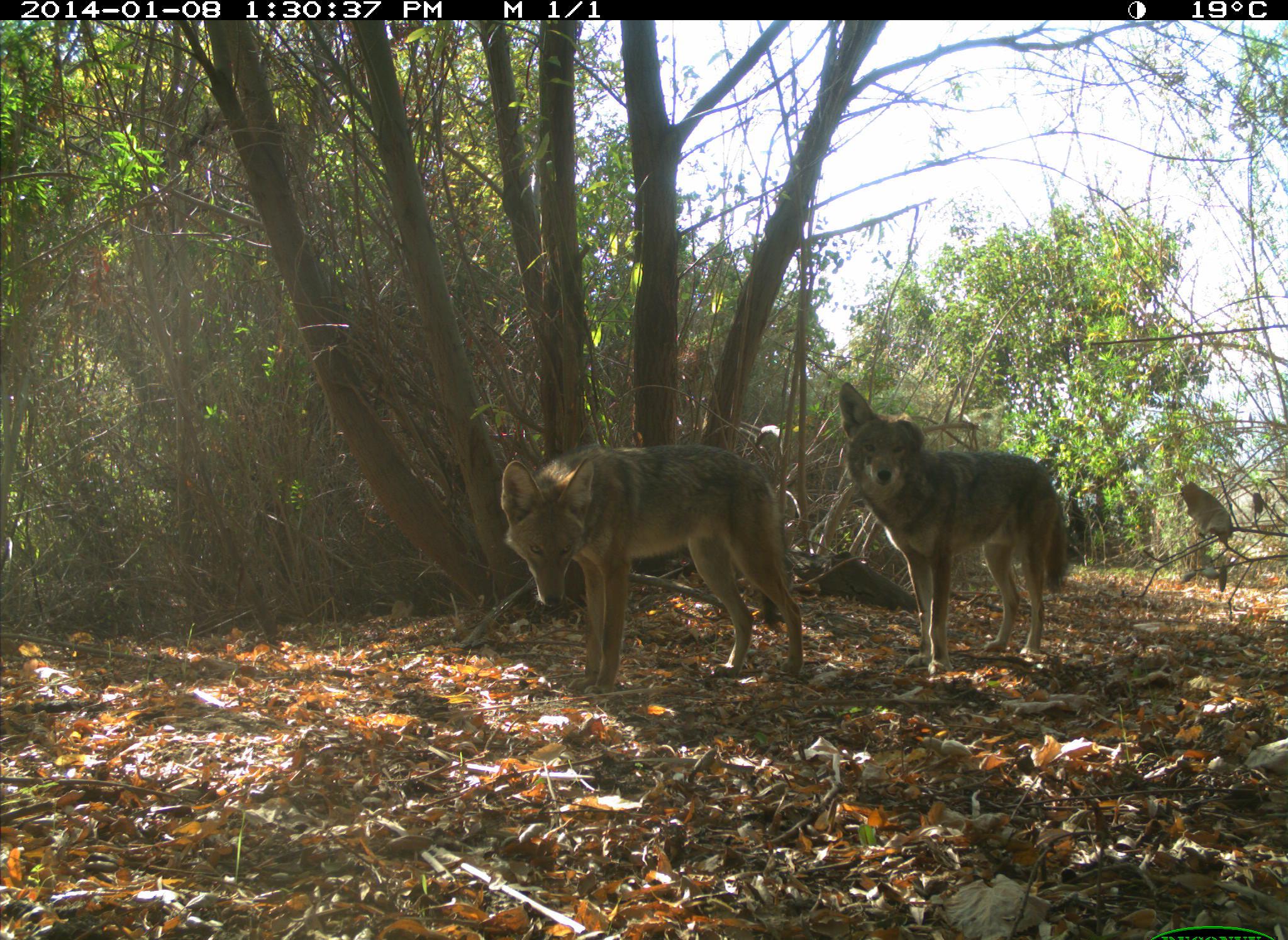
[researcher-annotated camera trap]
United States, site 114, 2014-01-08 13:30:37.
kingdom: Animalia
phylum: Chordata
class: Mammalia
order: Carnivora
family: Canidae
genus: Canis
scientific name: Canis latrans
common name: coyote